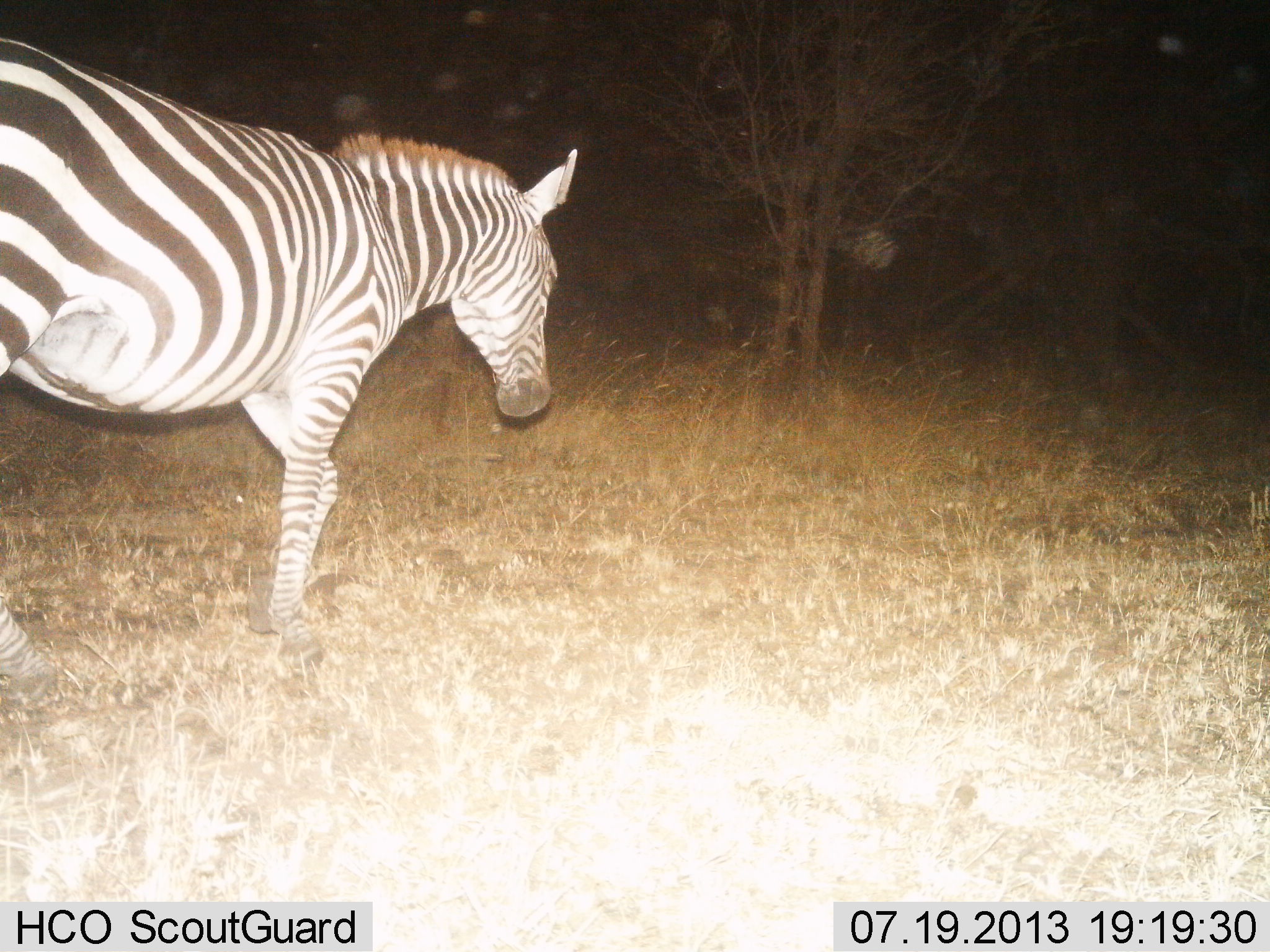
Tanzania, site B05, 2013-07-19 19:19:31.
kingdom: Animalia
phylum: Chordata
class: Mammalia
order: Perissodactyla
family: Equidae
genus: Equus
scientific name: Equus quagga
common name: plains zebra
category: zebra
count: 1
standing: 6%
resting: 6%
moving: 89%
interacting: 0%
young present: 0%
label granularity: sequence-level